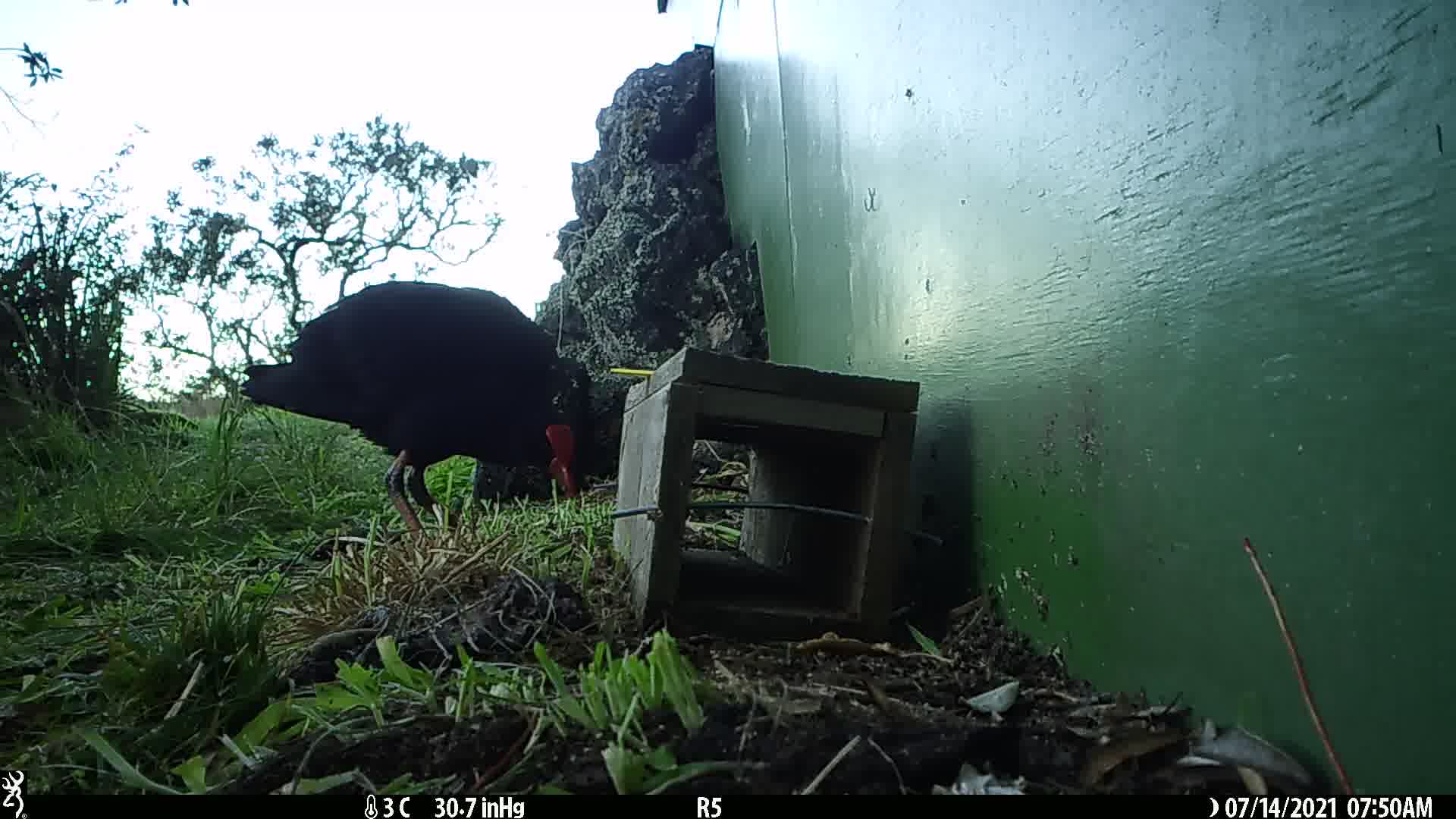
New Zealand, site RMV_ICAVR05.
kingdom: Animalia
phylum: Chordata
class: Aves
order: Gruiformes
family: Rallidae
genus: Porphyrio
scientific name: Porphyrio melanotus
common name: australasian swamphen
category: pukeko